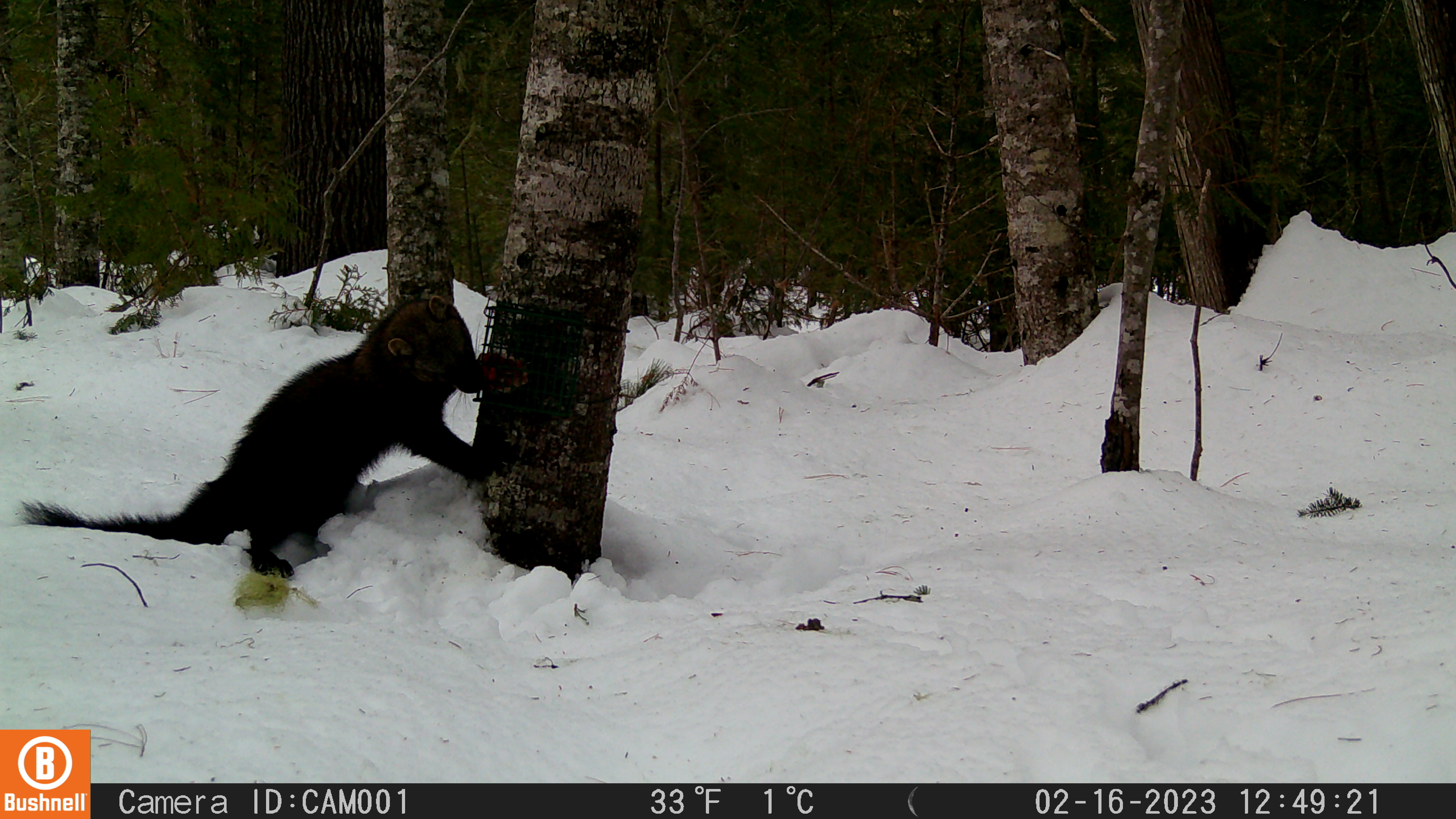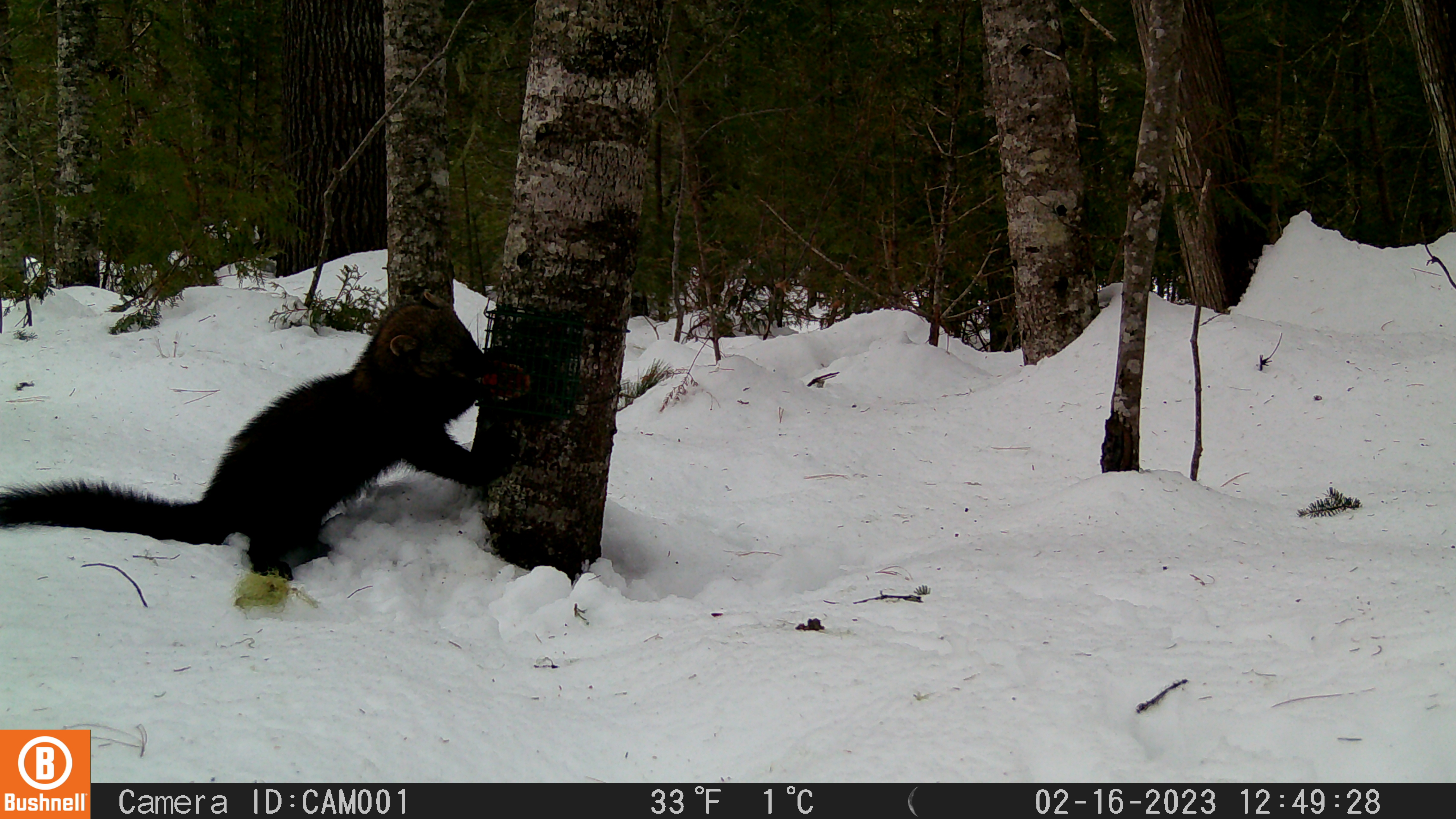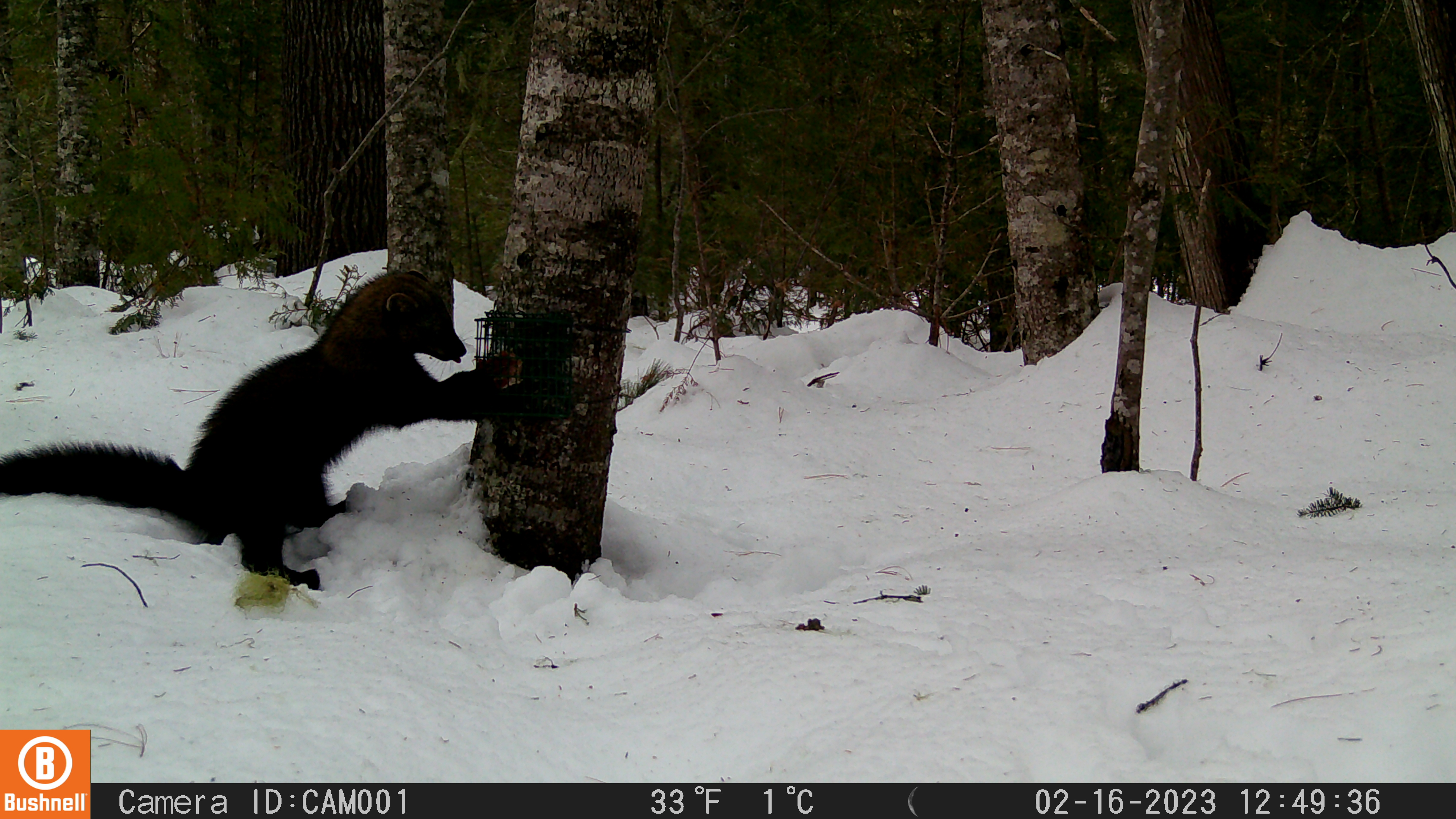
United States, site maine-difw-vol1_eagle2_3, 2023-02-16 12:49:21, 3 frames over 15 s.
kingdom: Animalia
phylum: Chordata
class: Mammalia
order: Carnivora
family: Mustelidae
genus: Pekania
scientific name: Pekania pennanti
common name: fisher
Fisher (Pekania pennanti).